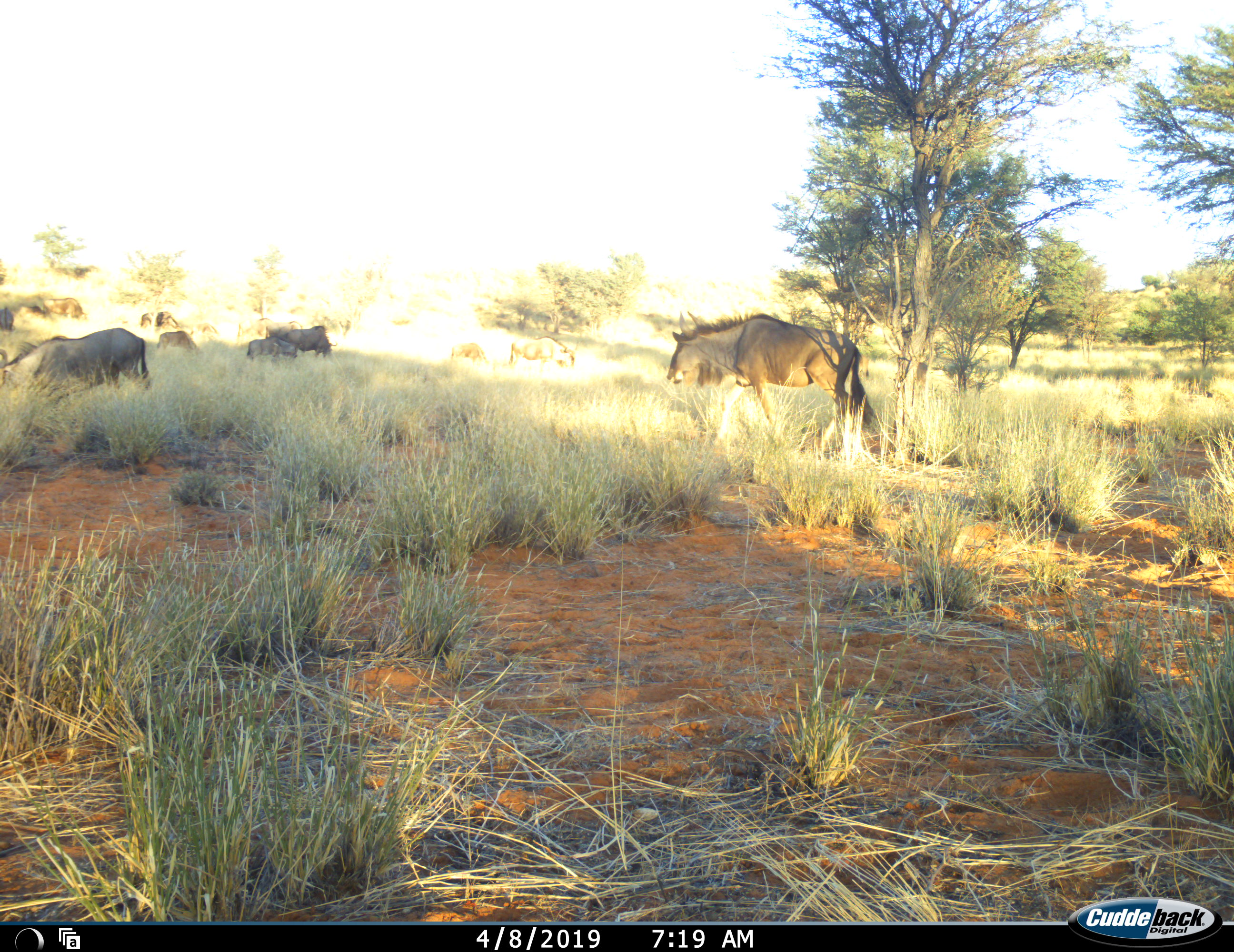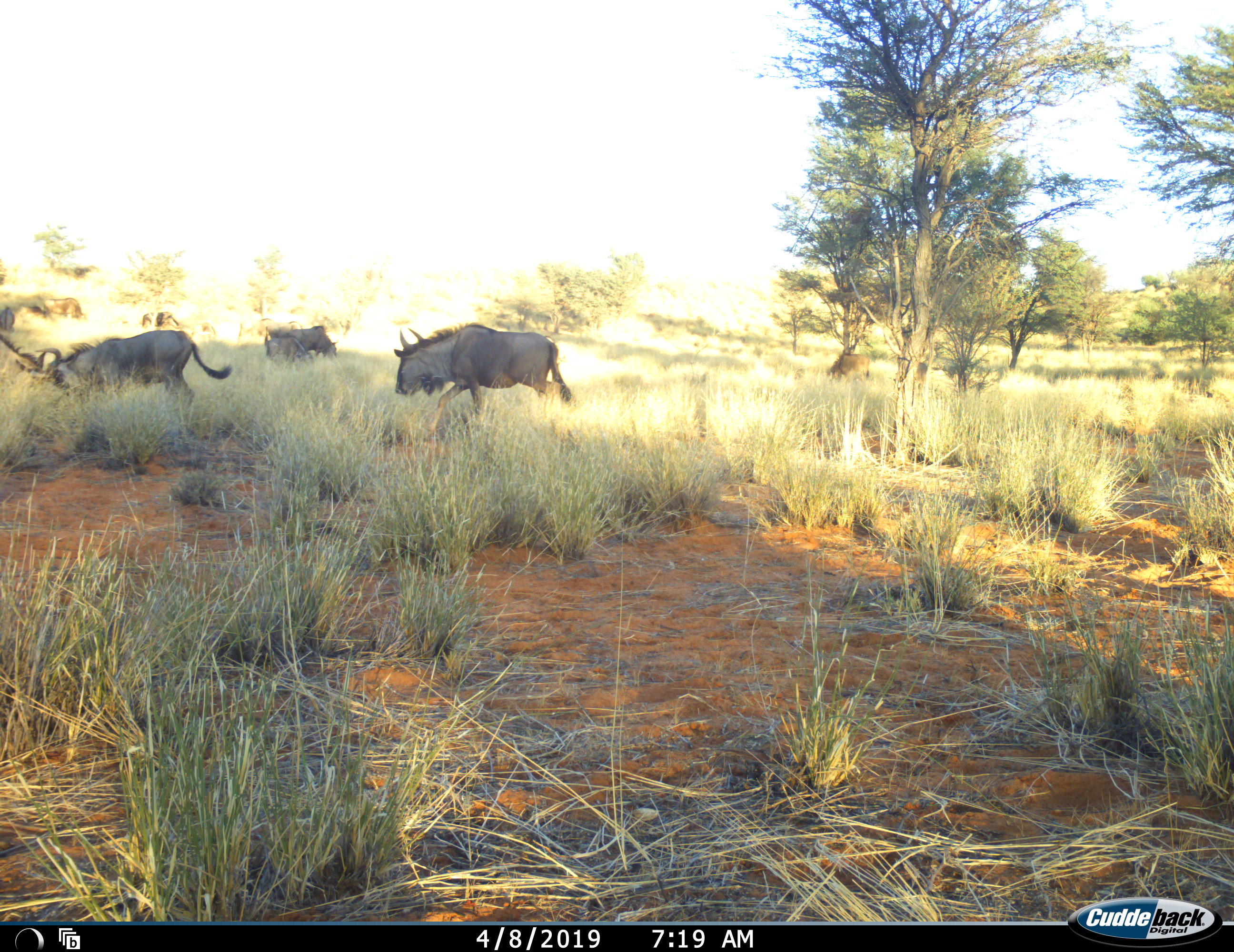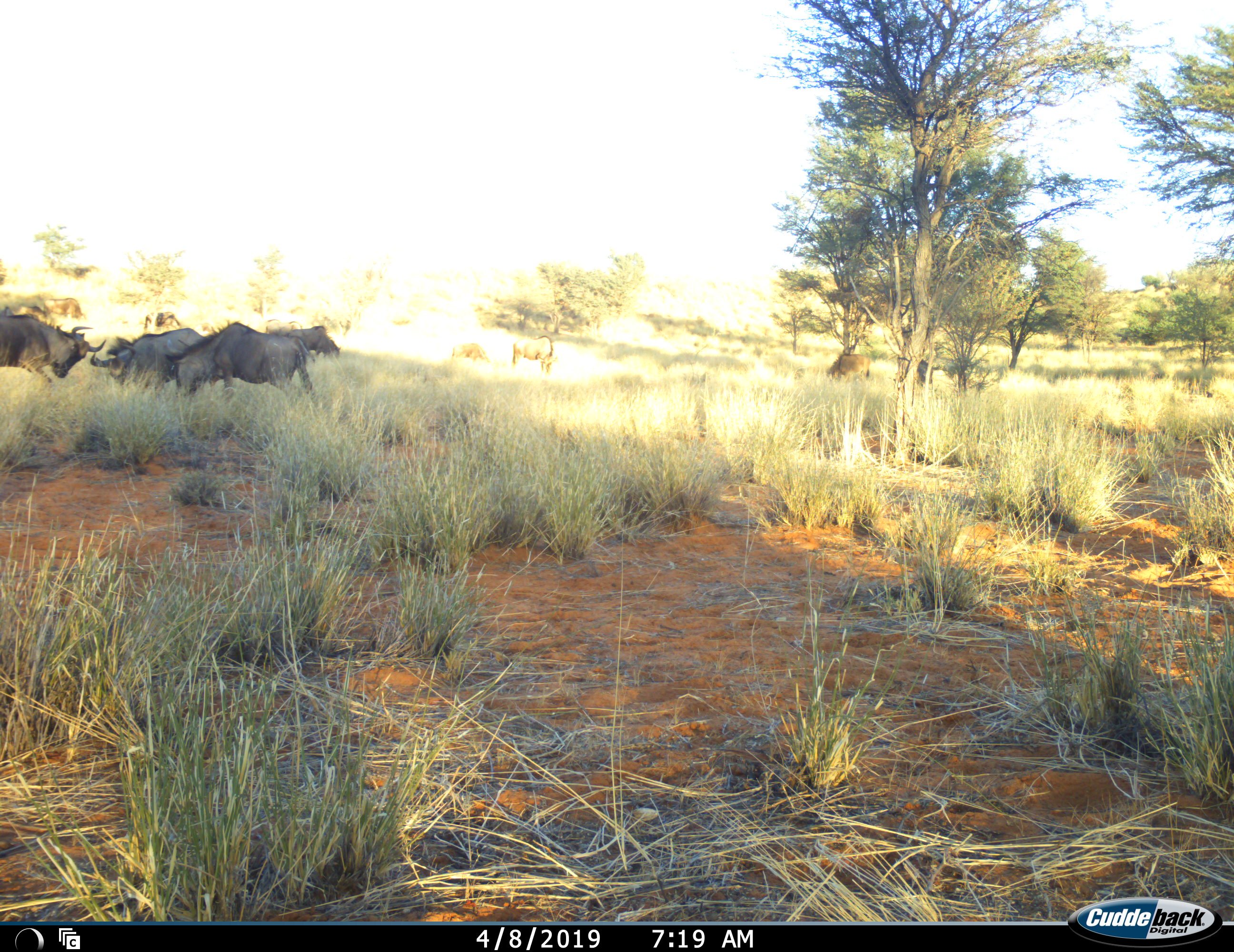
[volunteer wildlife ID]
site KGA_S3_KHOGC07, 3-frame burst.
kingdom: Animalia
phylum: Chordata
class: Mammalia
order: Artiodactyla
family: Bovidae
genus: Connochaetes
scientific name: Connochaetes taurinus taurinus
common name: blue wildebeest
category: wildebeestblue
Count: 10.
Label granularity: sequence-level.